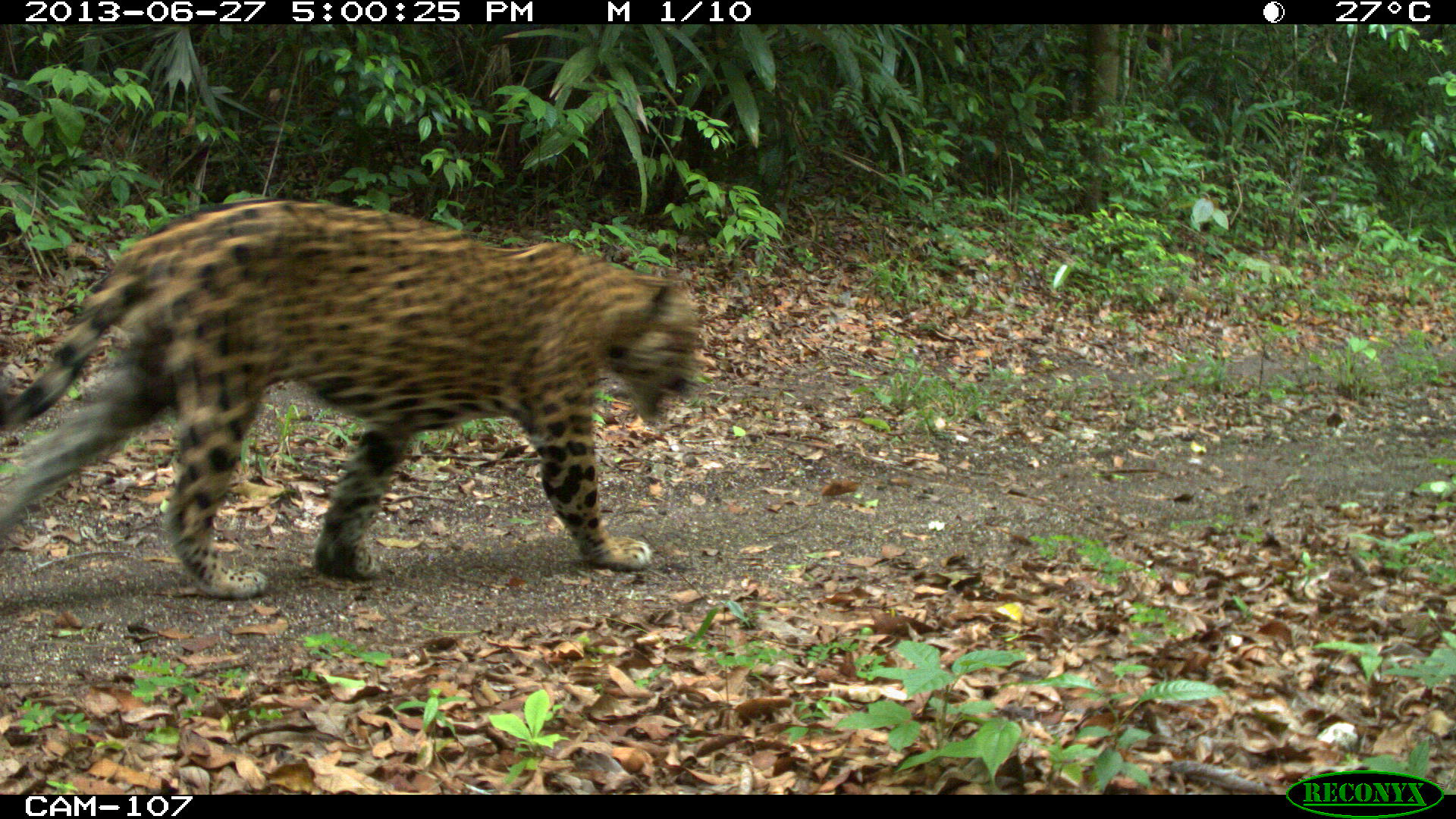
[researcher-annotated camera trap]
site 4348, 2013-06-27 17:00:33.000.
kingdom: Animalia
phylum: Chordata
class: Mammalia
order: Carnivora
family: Felidae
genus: Panthera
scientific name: Panthera onca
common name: jaguar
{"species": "Panthera onca (jaguar)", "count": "1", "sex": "male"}